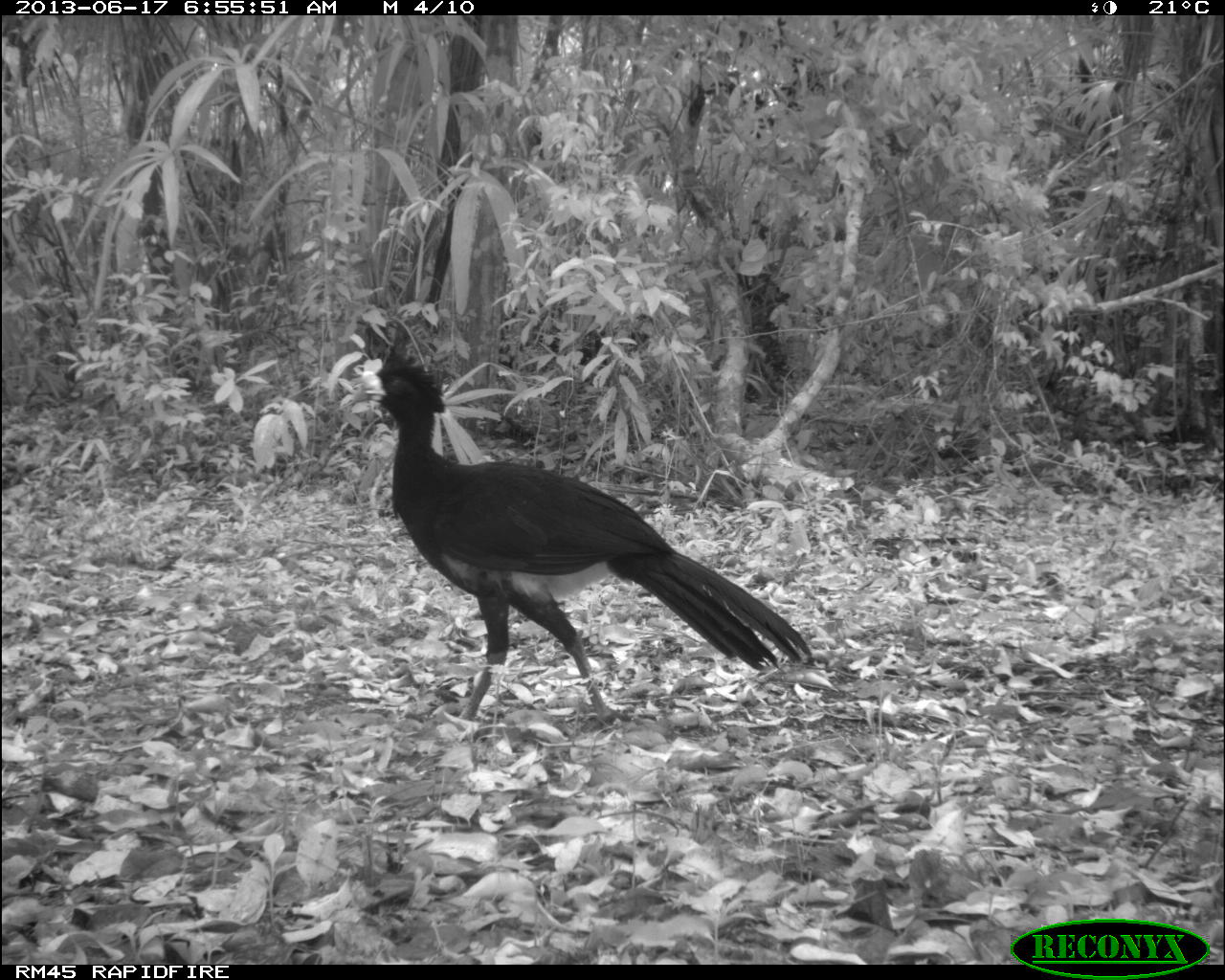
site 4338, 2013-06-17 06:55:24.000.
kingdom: Animalia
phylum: Chordata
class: Aves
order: Galliformes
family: Cracidae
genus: Crax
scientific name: Crax rubra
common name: great curassow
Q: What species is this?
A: Crax rubra (great curassow).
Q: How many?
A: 1.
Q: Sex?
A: Male.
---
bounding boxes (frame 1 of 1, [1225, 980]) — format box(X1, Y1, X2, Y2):
crax rubra: box(352, 355, 813, 722)